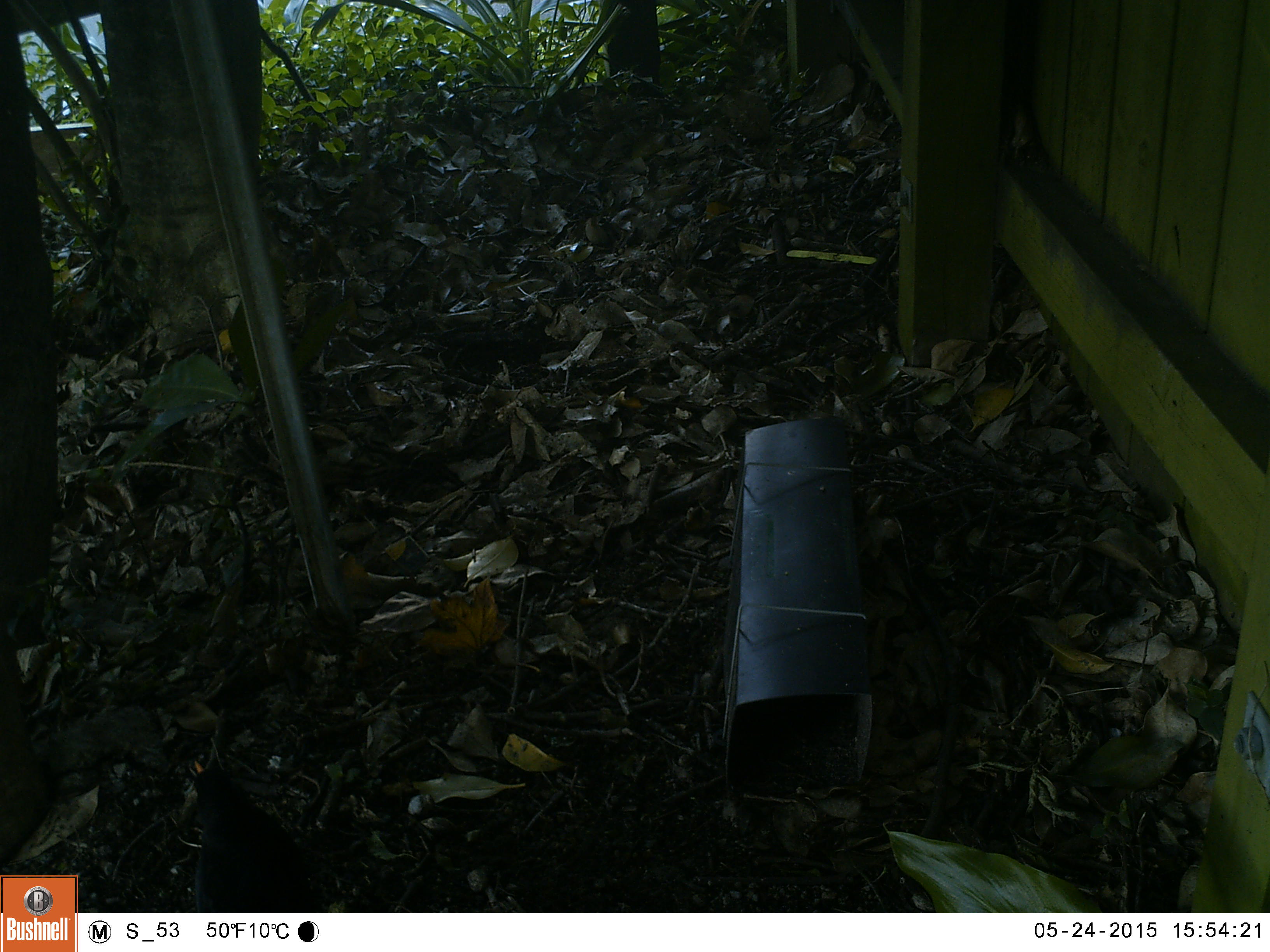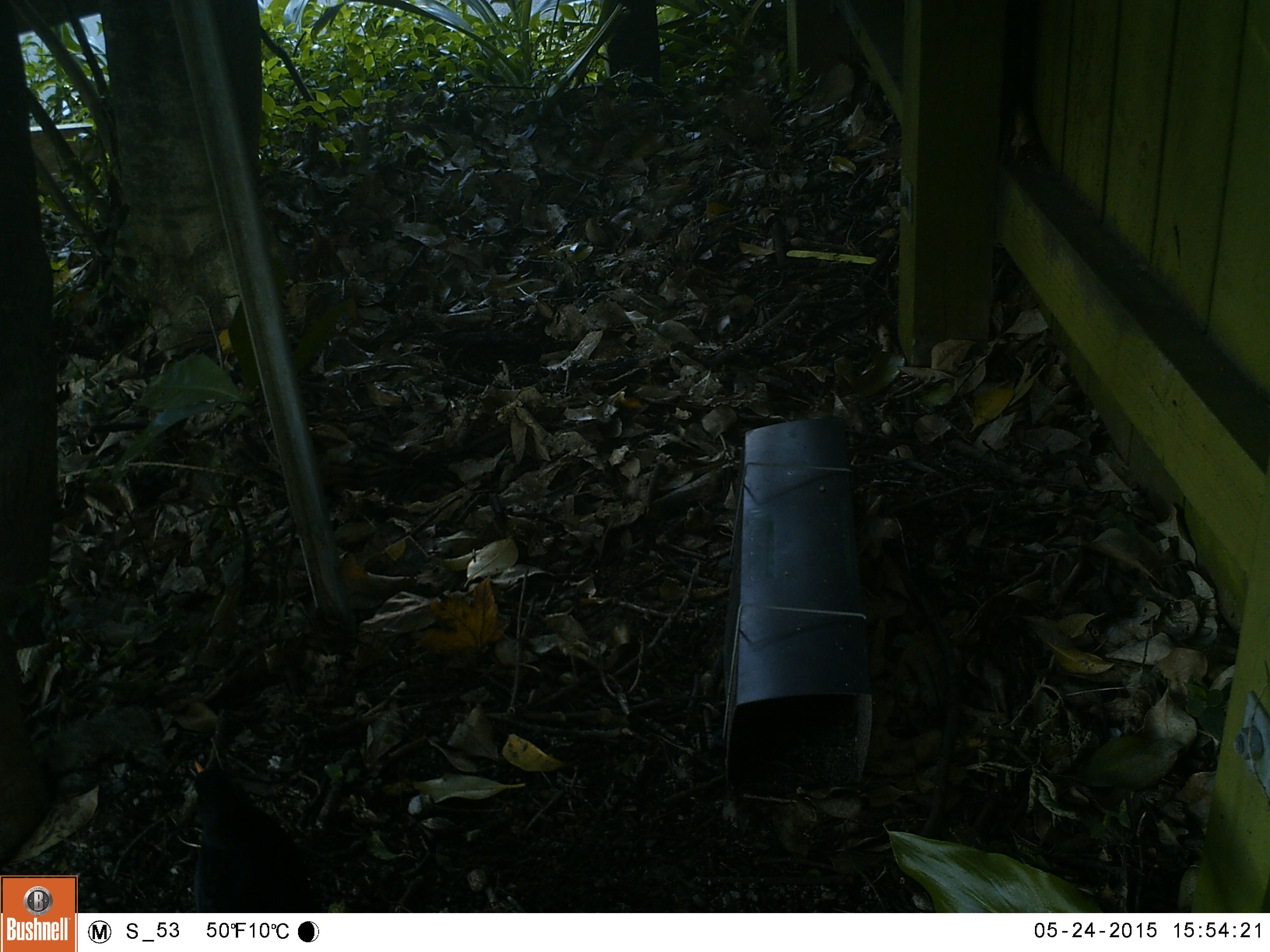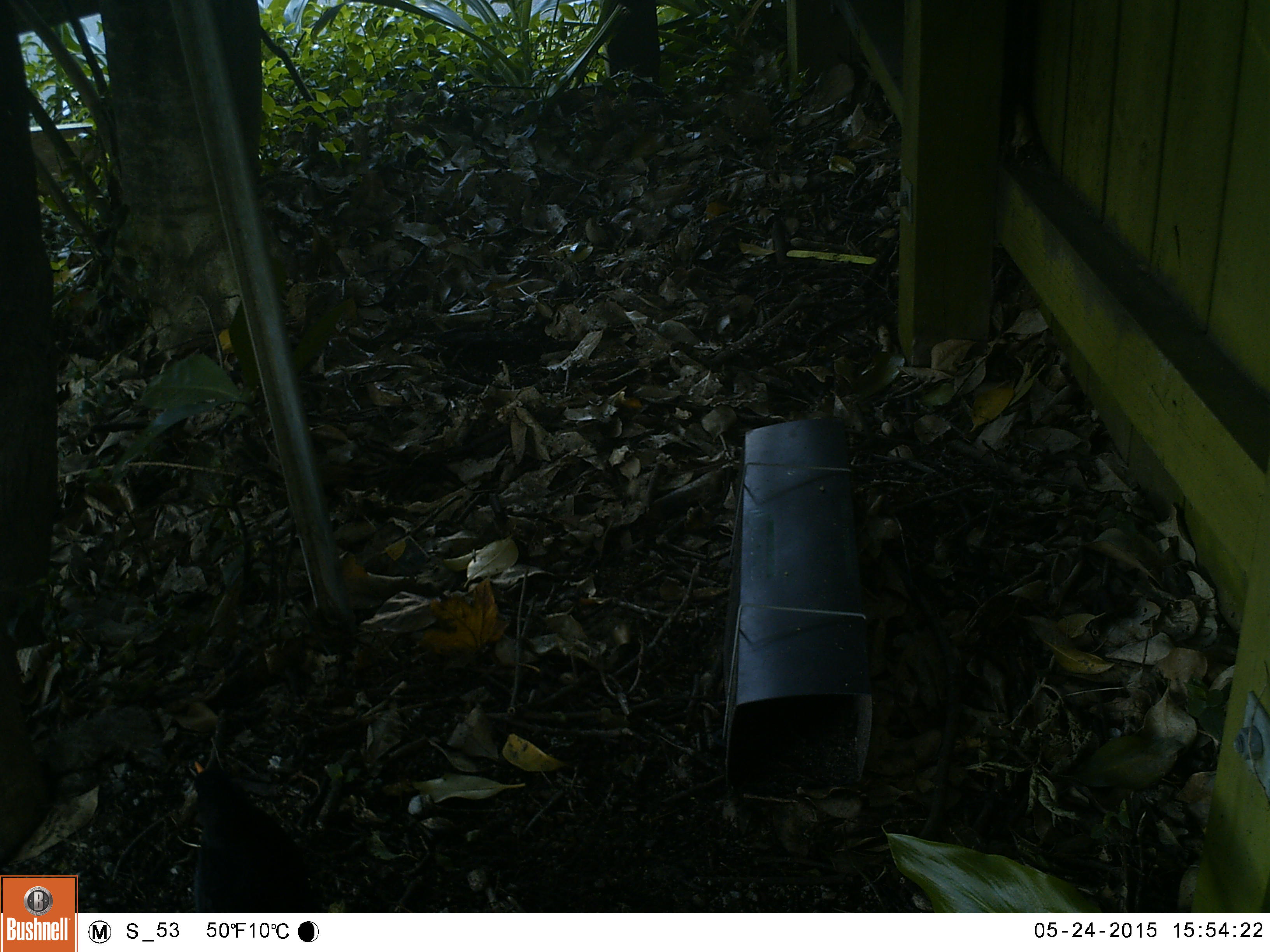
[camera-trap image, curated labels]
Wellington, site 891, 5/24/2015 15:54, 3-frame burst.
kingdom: Animalia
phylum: Chordata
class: Aves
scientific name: Aves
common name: bird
Bird (Aves).